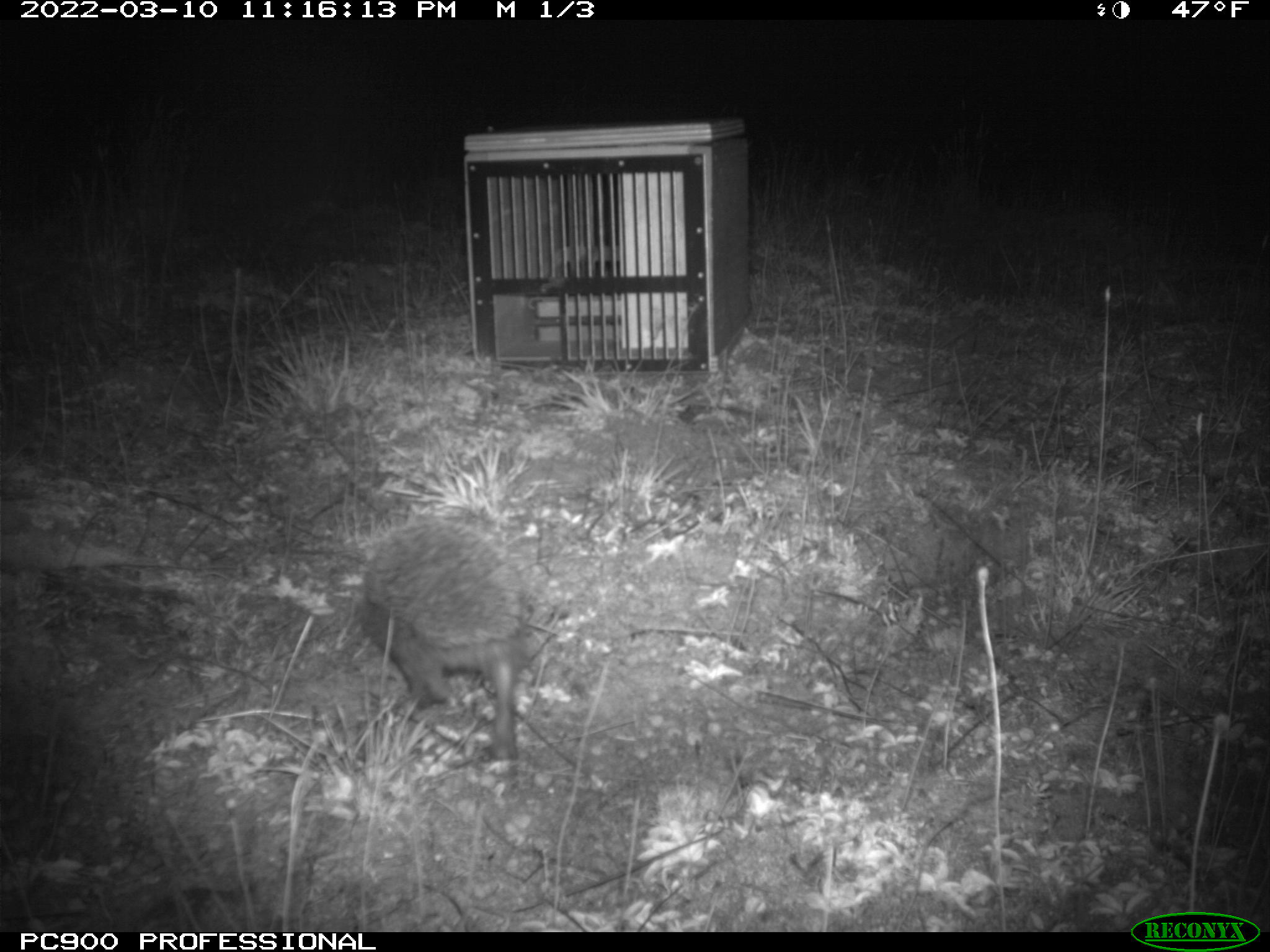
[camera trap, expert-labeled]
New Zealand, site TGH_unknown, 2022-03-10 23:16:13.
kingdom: Animalia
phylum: Chordata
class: Mammalia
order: Eulipotyphla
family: Erinaceidae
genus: Erinaceus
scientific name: Erinaceus europaeus europaeus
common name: european hedgehog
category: hedgehog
Hedgehog (european hedgehog) (Erinaceus europaeus europaeus).